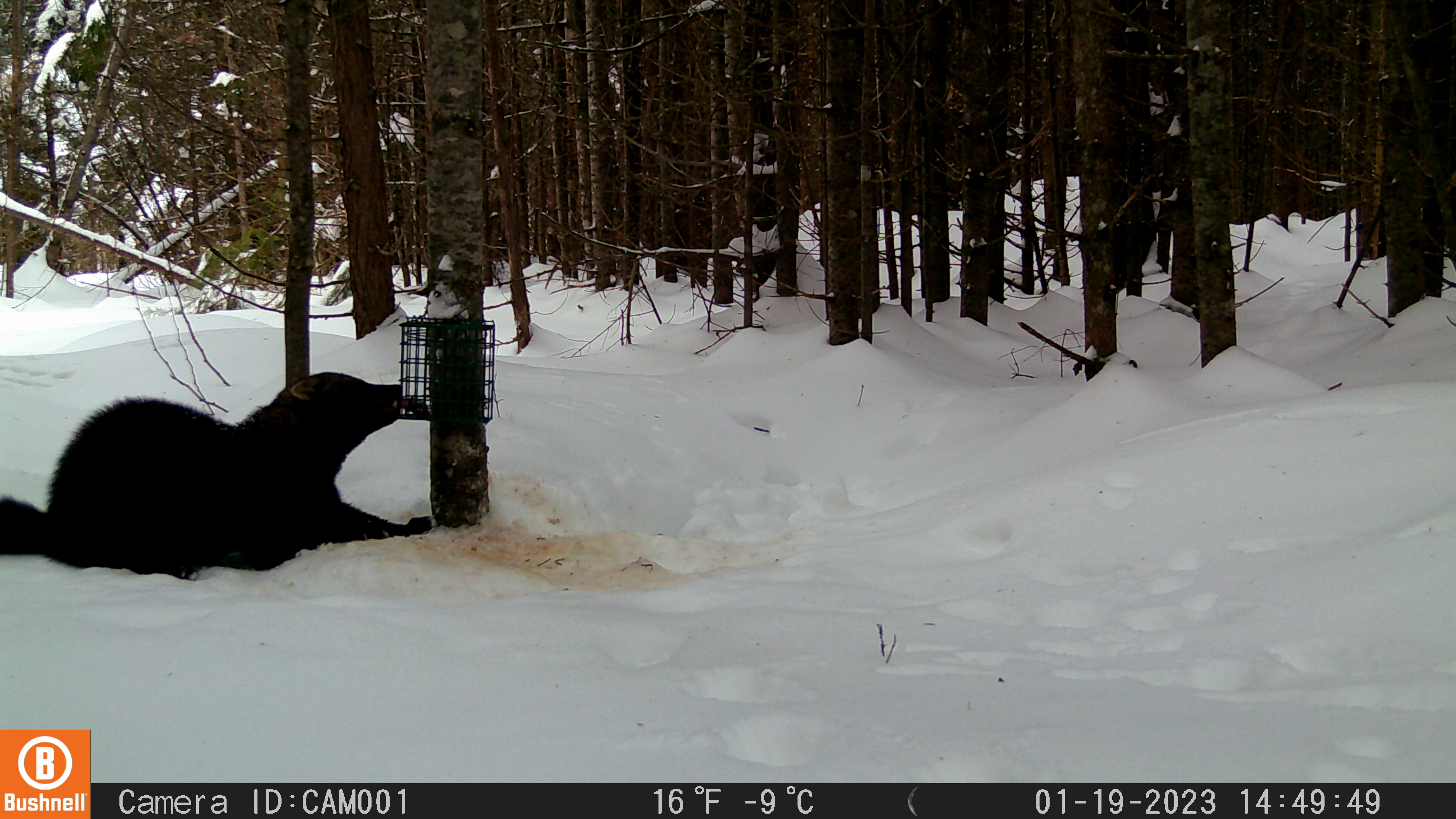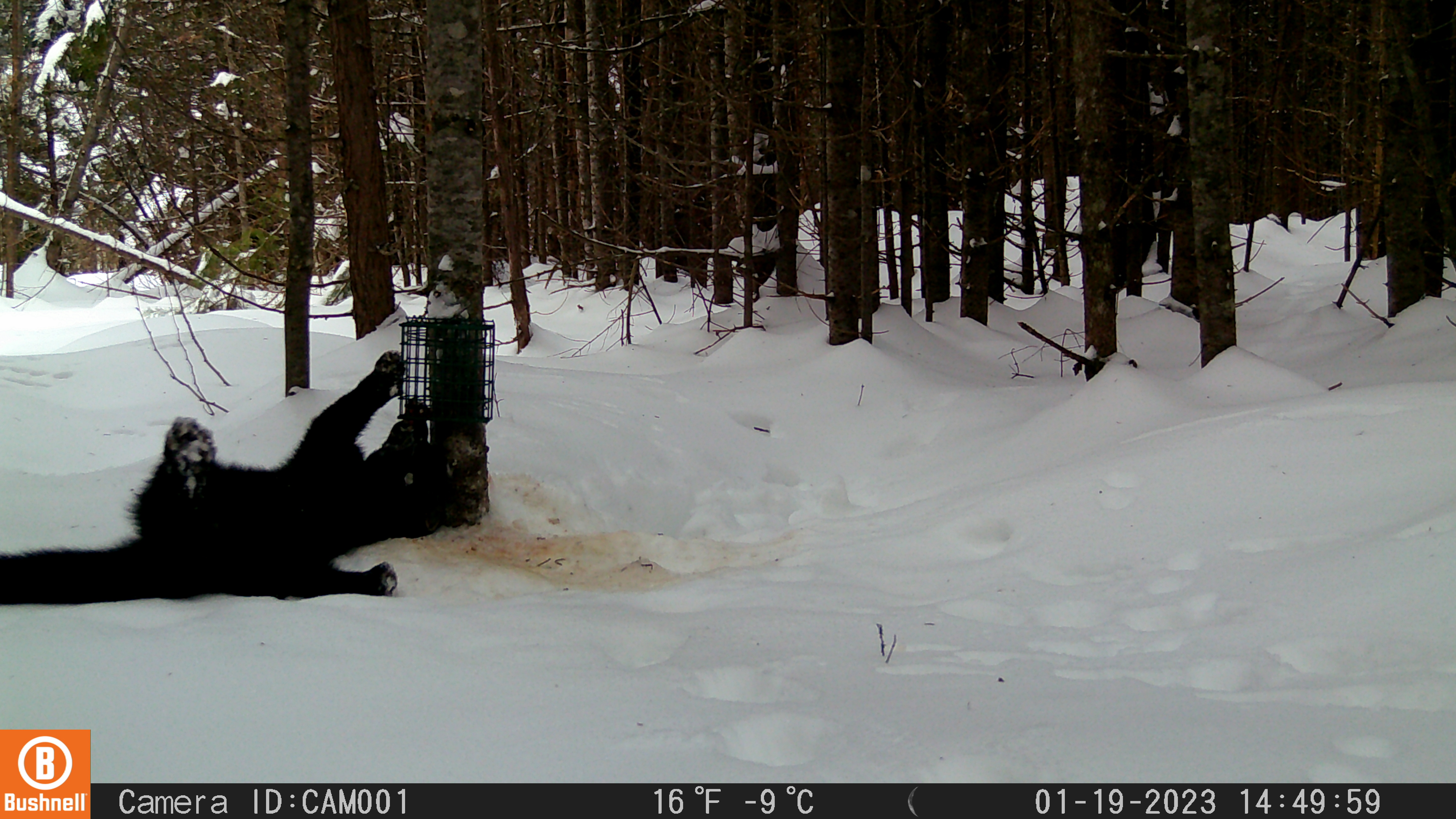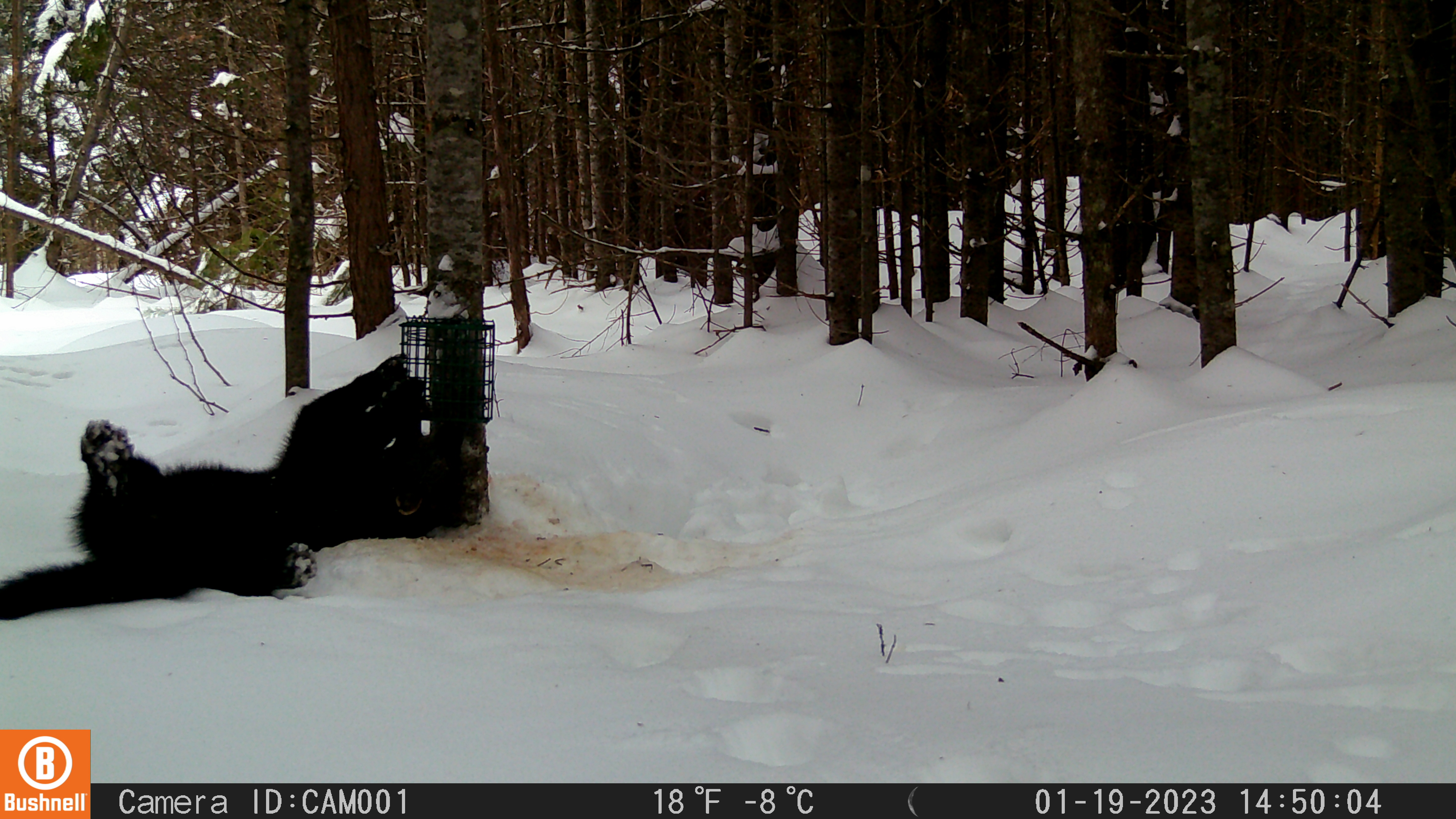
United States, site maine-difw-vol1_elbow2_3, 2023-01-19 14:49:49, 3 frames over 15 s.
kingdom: Animalia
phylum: Chordata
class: Mammalia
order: Carnivora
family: Mustelidae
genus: Pekania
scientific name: Pekania pennanti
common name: fisher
Fisher (Pekania pennanti).